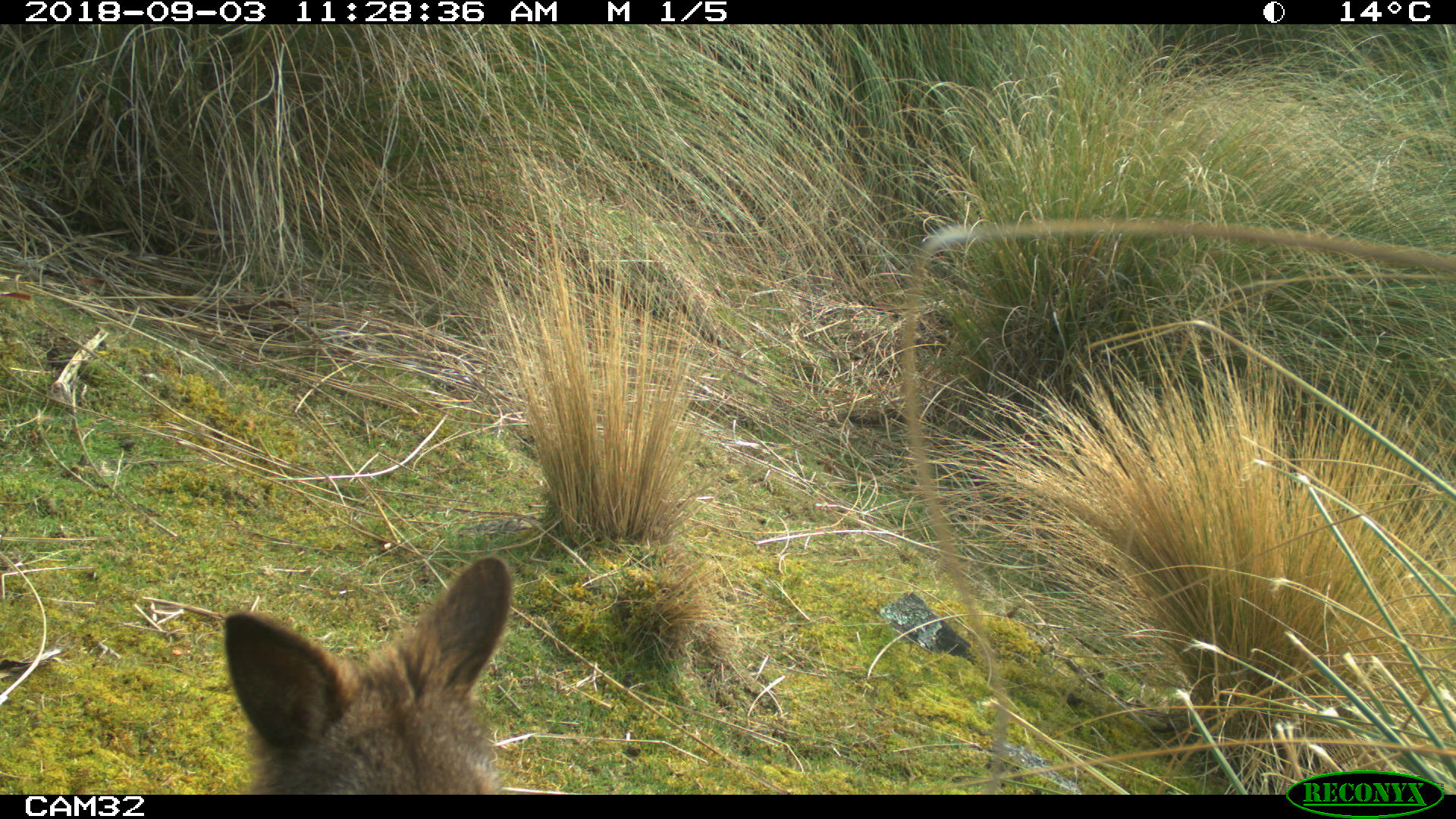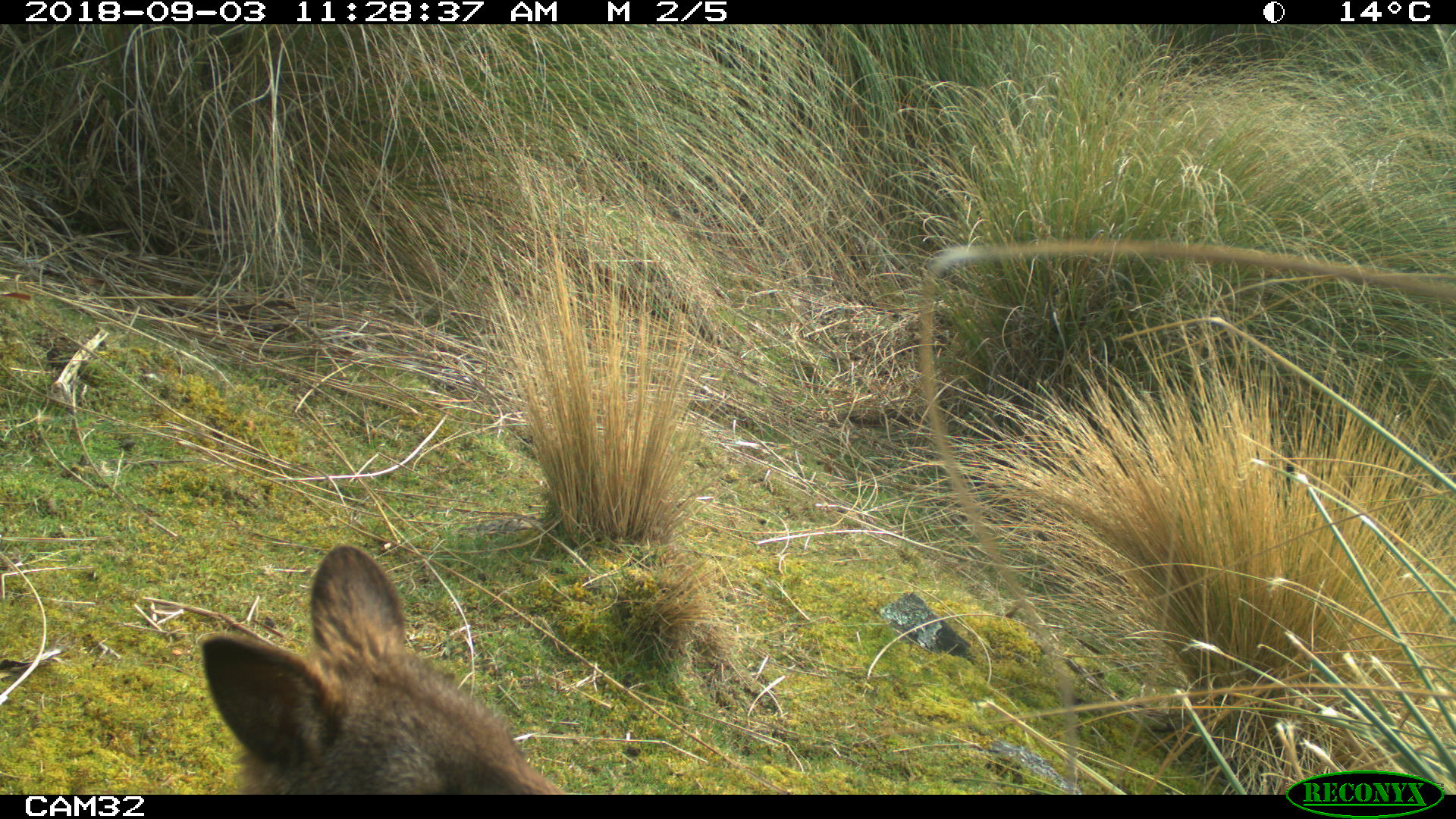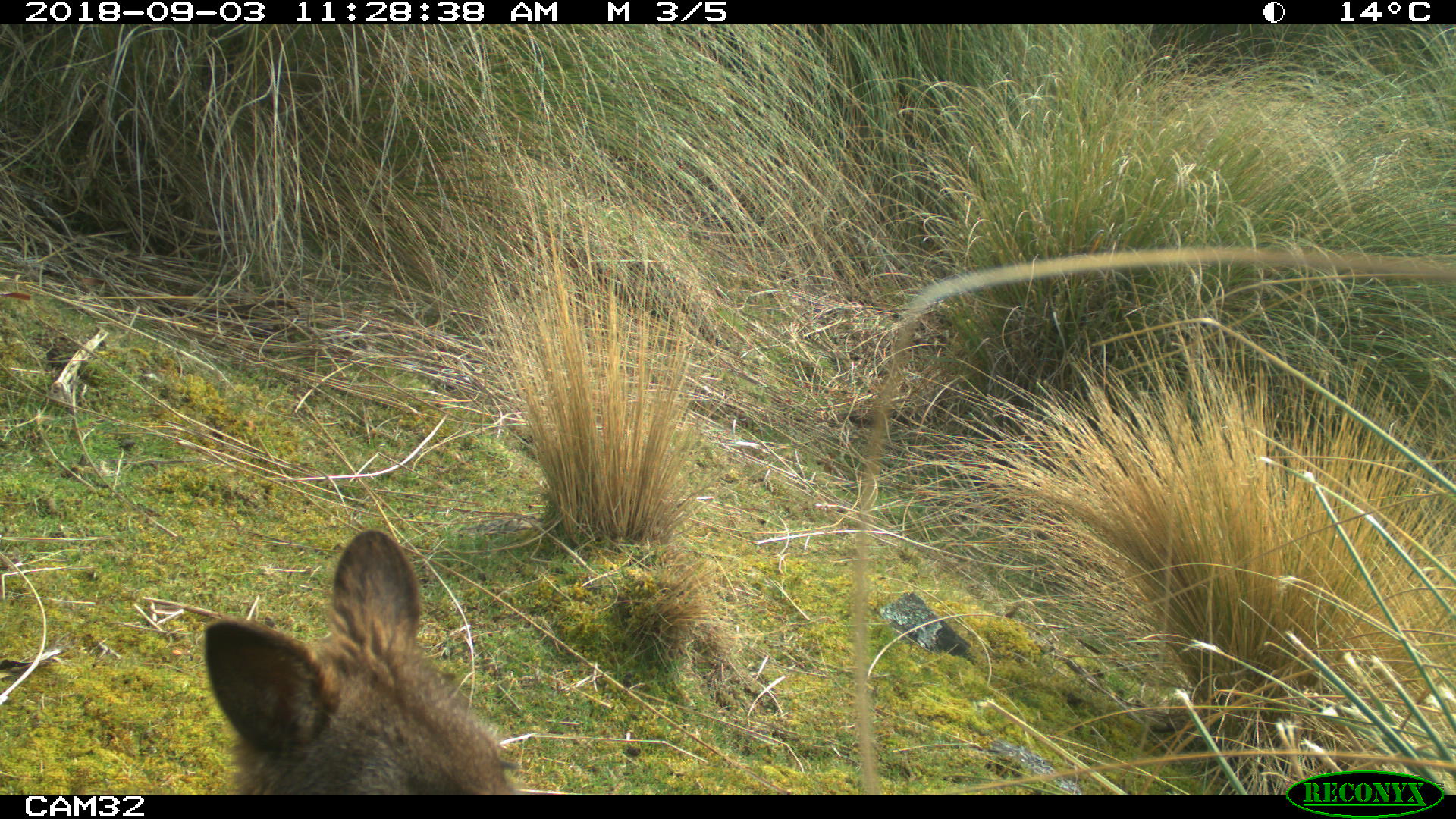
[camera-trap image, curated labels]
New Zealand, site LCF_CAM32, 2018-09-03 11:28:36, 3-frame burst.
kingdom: Animalia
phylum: Chordata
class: Mammalia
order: Diprotodontia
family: Macropodidae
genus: Notamacropus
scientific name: Notamacropus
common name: wallaby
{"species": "wallaby (Notamacropus)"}